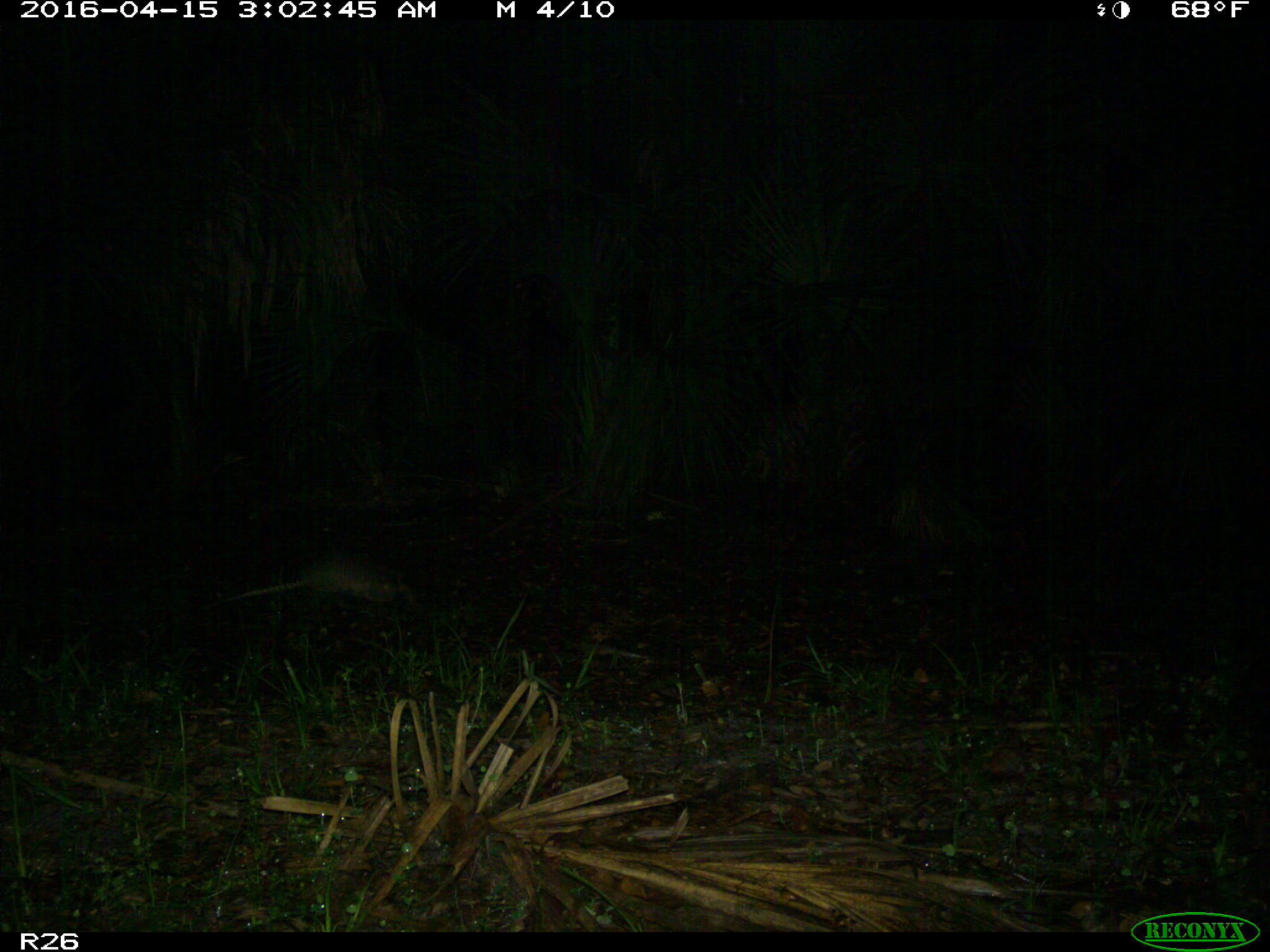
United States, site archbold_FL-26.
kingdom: Animalia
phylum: Chordata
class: Mammalia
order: Cingulata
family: Dasypodidae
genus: Dasypus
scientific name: Dasypus novemcinctus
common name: nine-banded armadillo